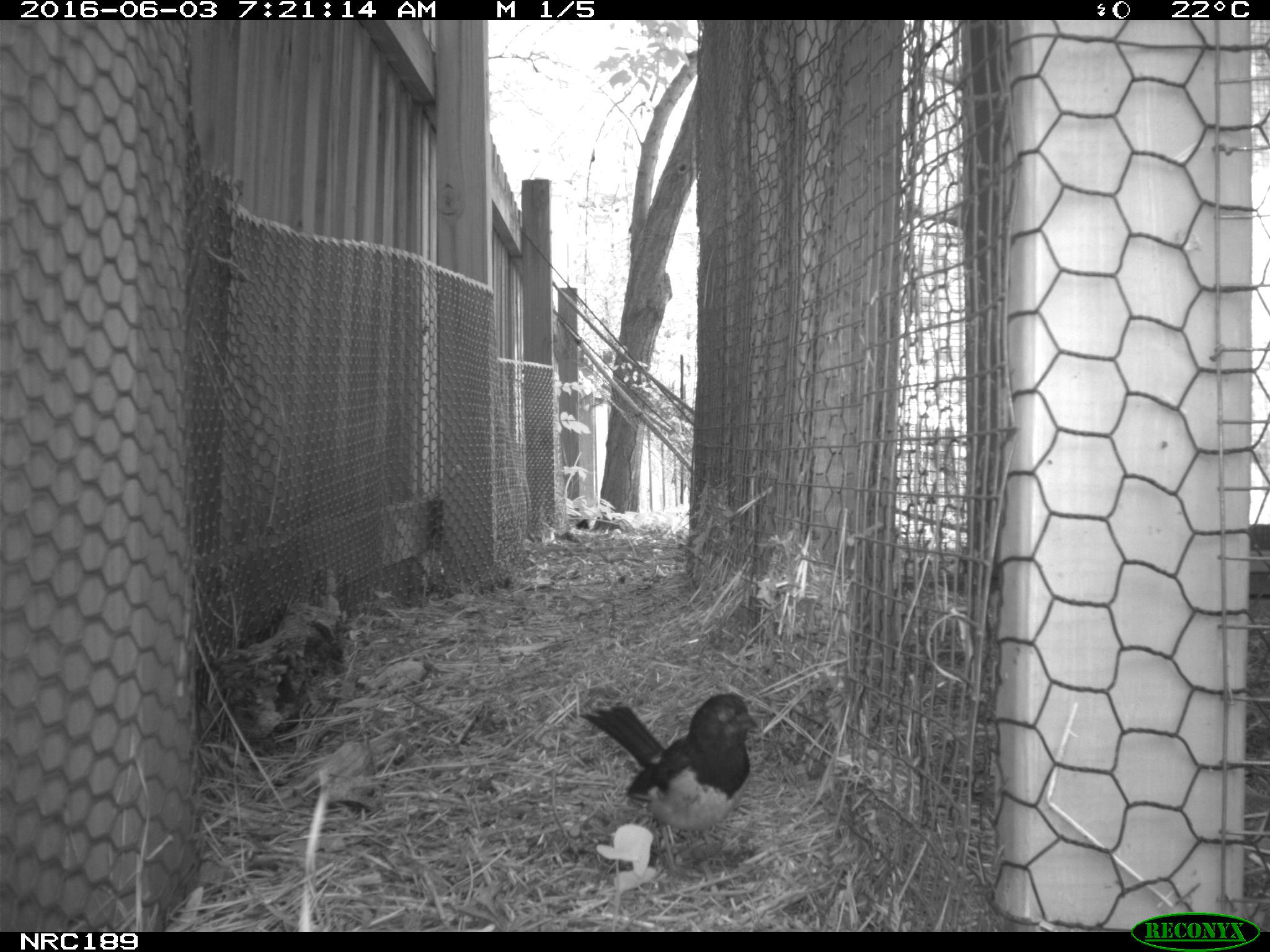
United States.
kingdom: Animalia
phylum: Chordata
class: Aves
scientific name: Aves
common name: bird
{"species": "Bird (Aves)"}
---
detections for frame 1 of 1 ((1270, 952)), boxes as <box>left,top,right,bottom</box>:
Bird: <box>584,683,765,848</box>